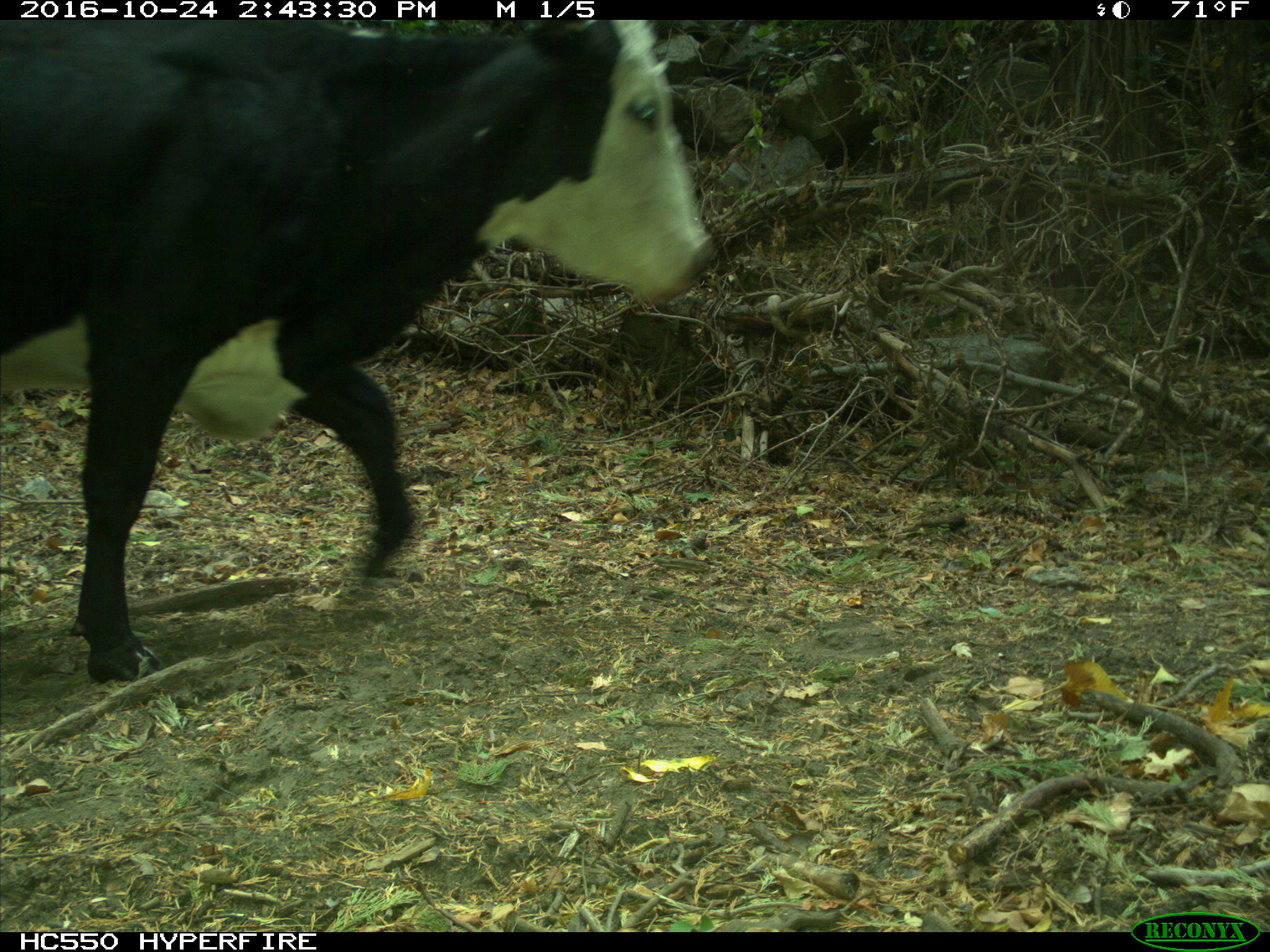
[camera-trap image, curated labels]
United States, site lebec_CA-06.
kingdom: Animalia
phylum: Chordata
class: Mammalia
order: Artiodactyla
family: Bovidae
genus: Bos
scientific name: Bos taurus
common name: domestic cow